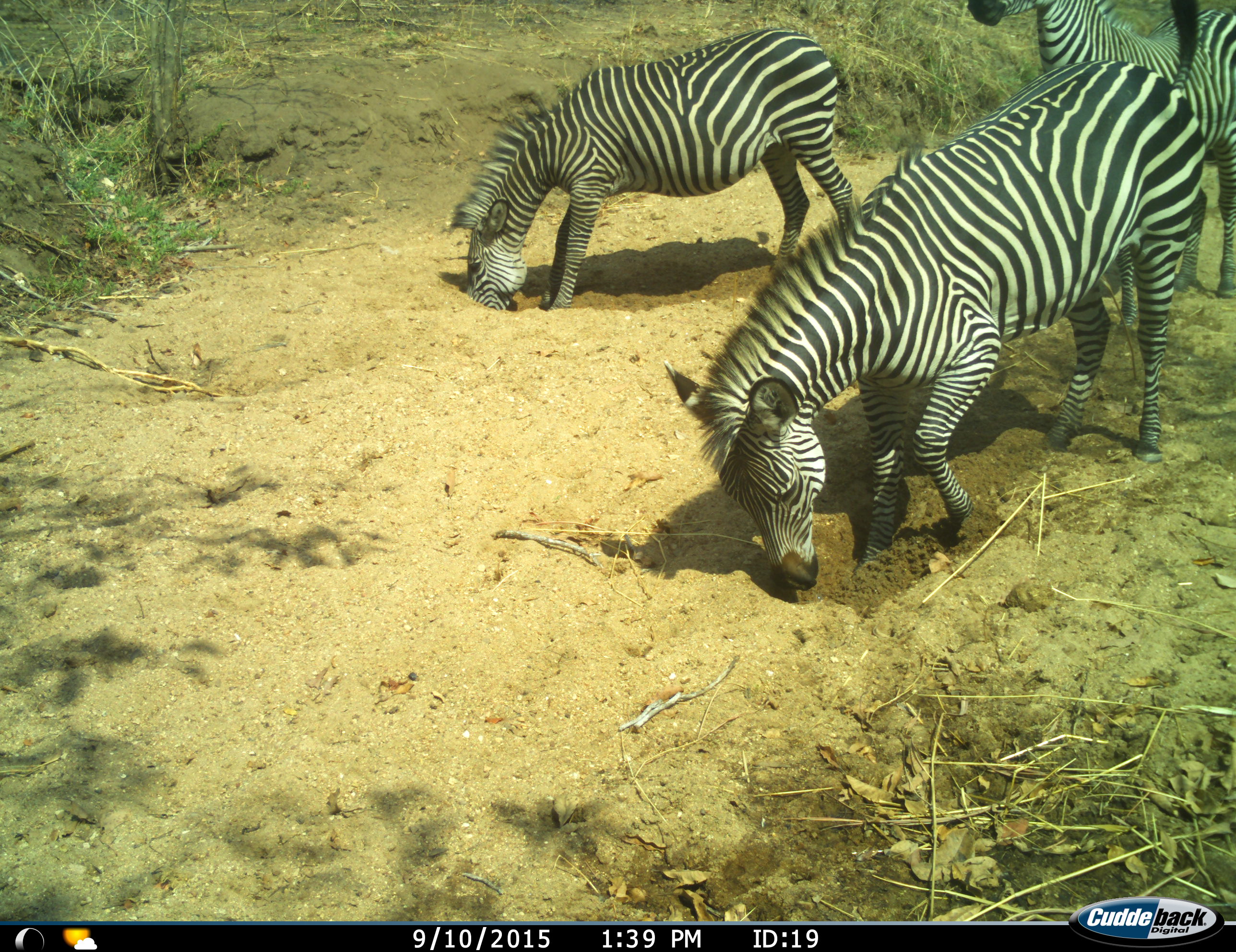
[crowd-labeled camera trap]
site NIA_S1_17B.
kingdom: Animalia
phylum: Chordata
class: Mammalia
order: Perissodactyla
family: Equidae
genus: Equus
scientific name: Equus quagga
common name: plains zebra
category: zebraplains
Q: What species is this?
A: Zebraplains (plains zebra) (Equus quagga).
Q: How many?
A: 3.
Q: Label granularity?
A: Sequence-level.